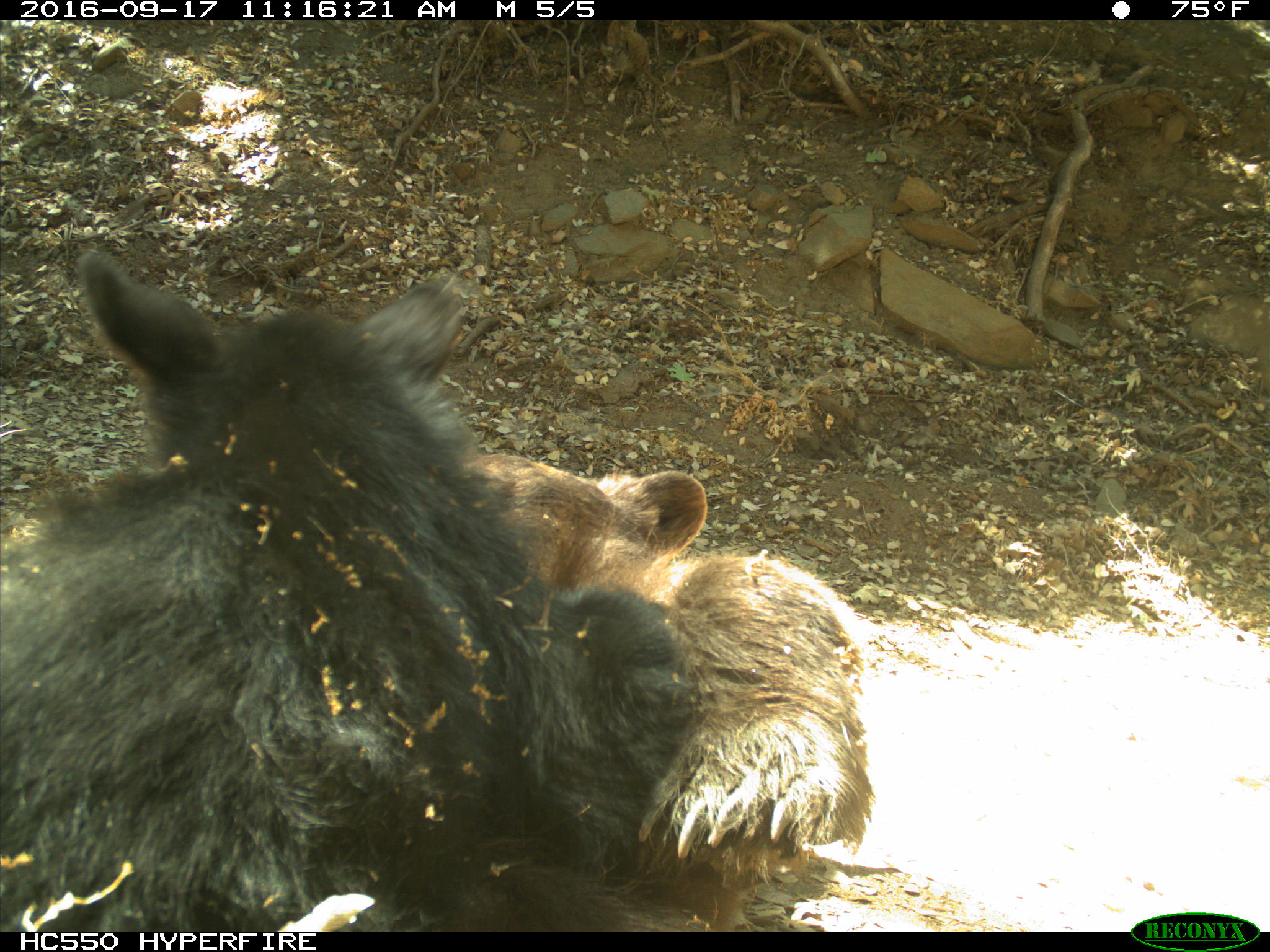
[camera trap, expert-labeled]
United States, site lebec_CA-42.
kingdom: Animalia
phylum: Chordata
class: Mammalia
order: Carnivora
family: Ursidae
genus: Ursus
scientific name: Ursus americanus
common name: american black bear